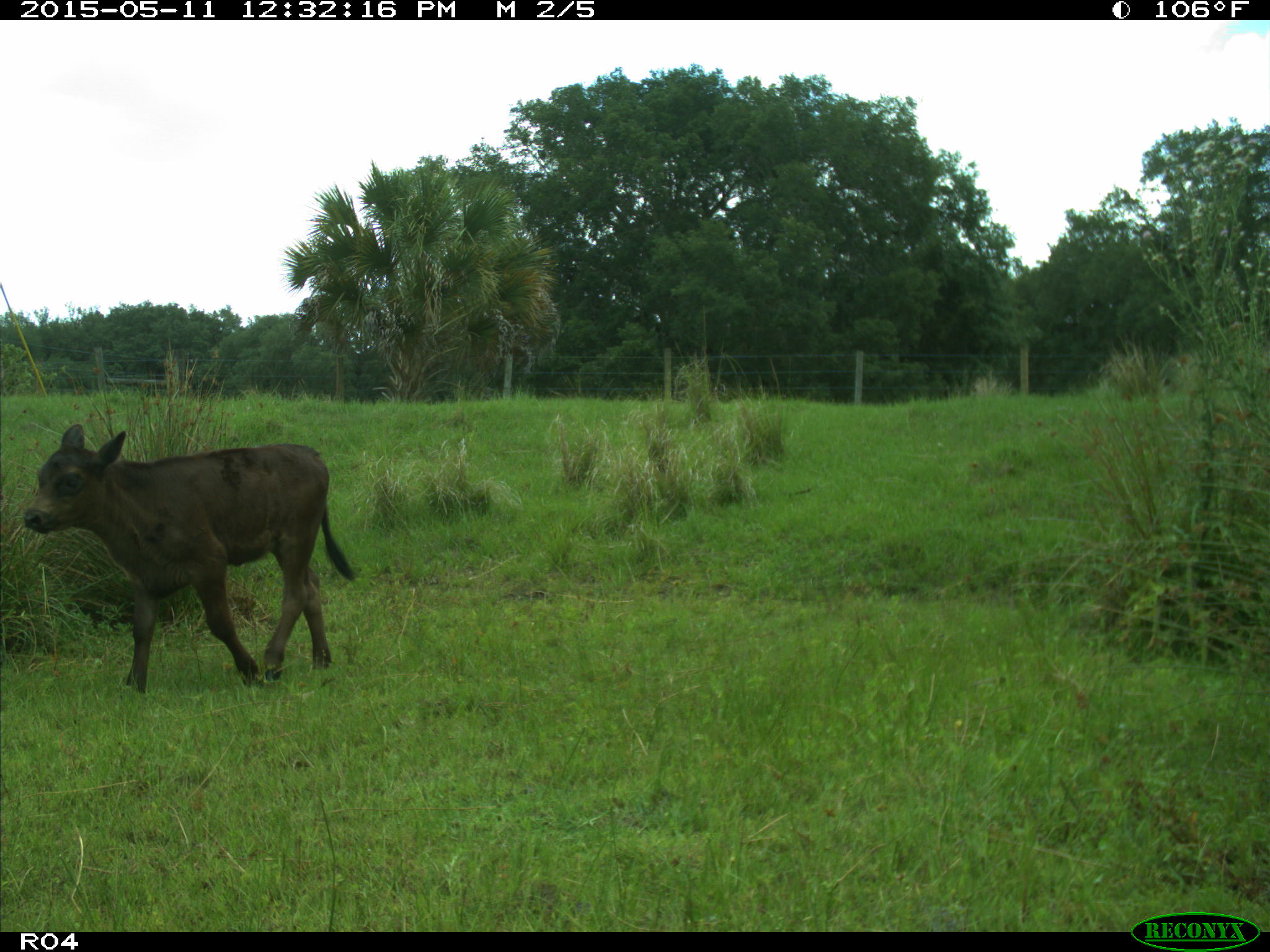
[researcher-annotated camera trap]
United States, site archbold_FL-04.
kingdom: Animalia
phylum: Chordata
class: Mammalia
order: Artiodactyla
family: Bovidae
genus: Bos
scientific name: Bos taurus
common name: domestic cow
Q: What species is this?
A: Bos taurus (domestic cow).